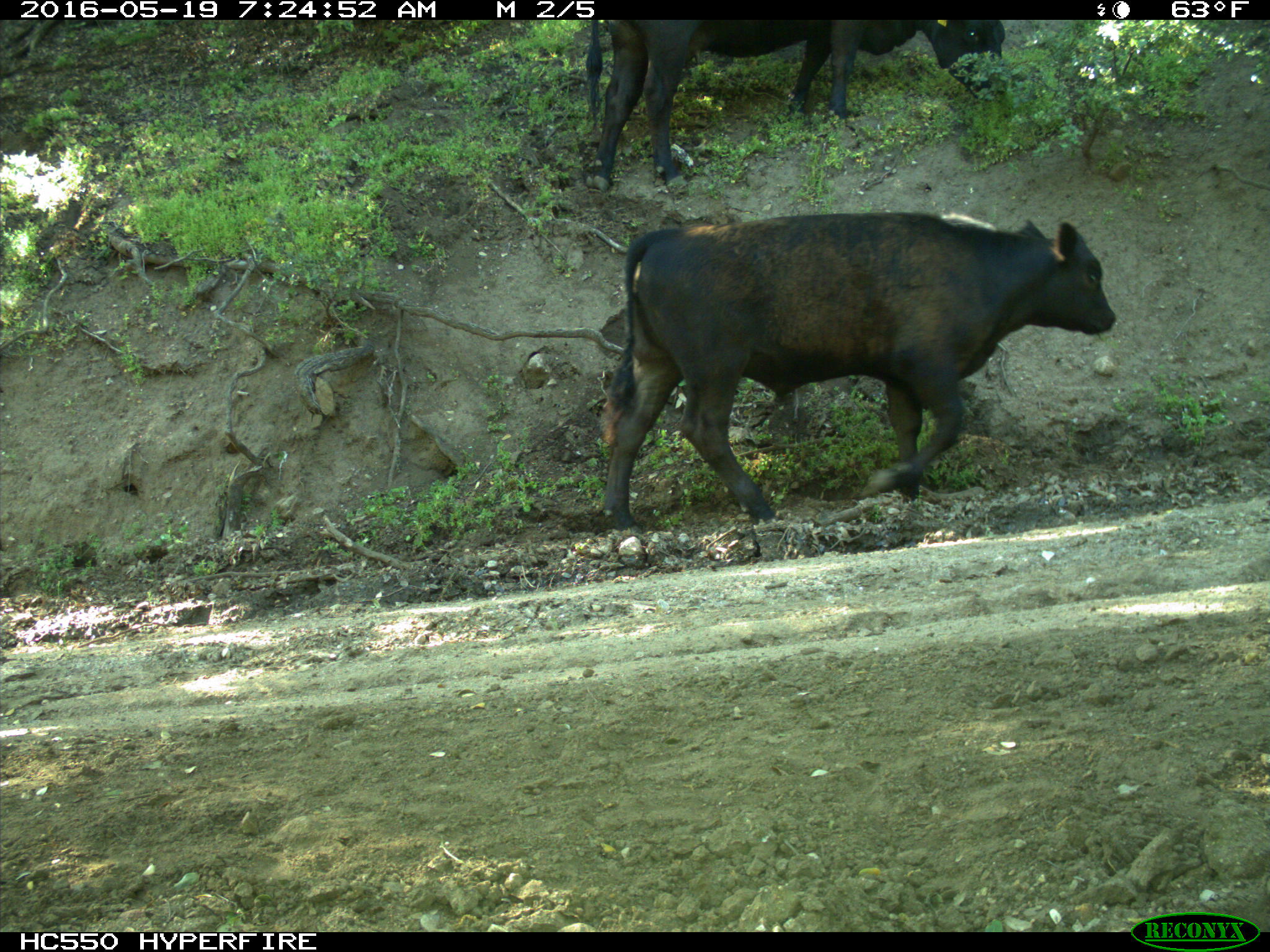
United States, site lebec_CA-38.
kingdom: Animalia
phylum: Chordata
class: Mammalia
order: Artiodactyla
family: Bovidae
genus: Bos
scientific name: Bos taurus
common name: domestic cow